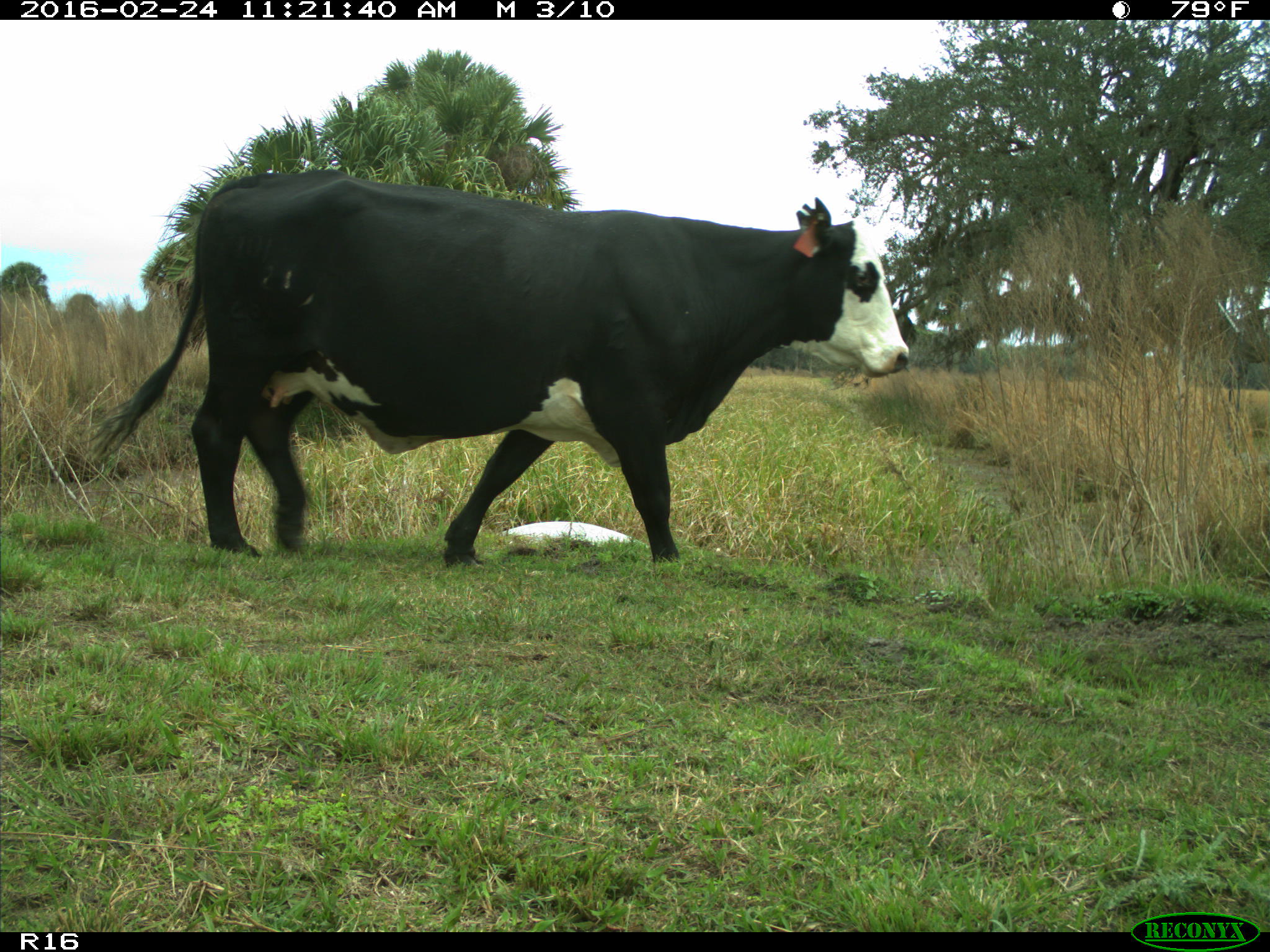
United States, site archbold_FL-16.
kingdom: Animalia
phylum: Chordata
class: Mammalia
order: Artiodactyla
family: Bovidae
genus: Bos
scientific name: Bos taurus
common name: domestic cow